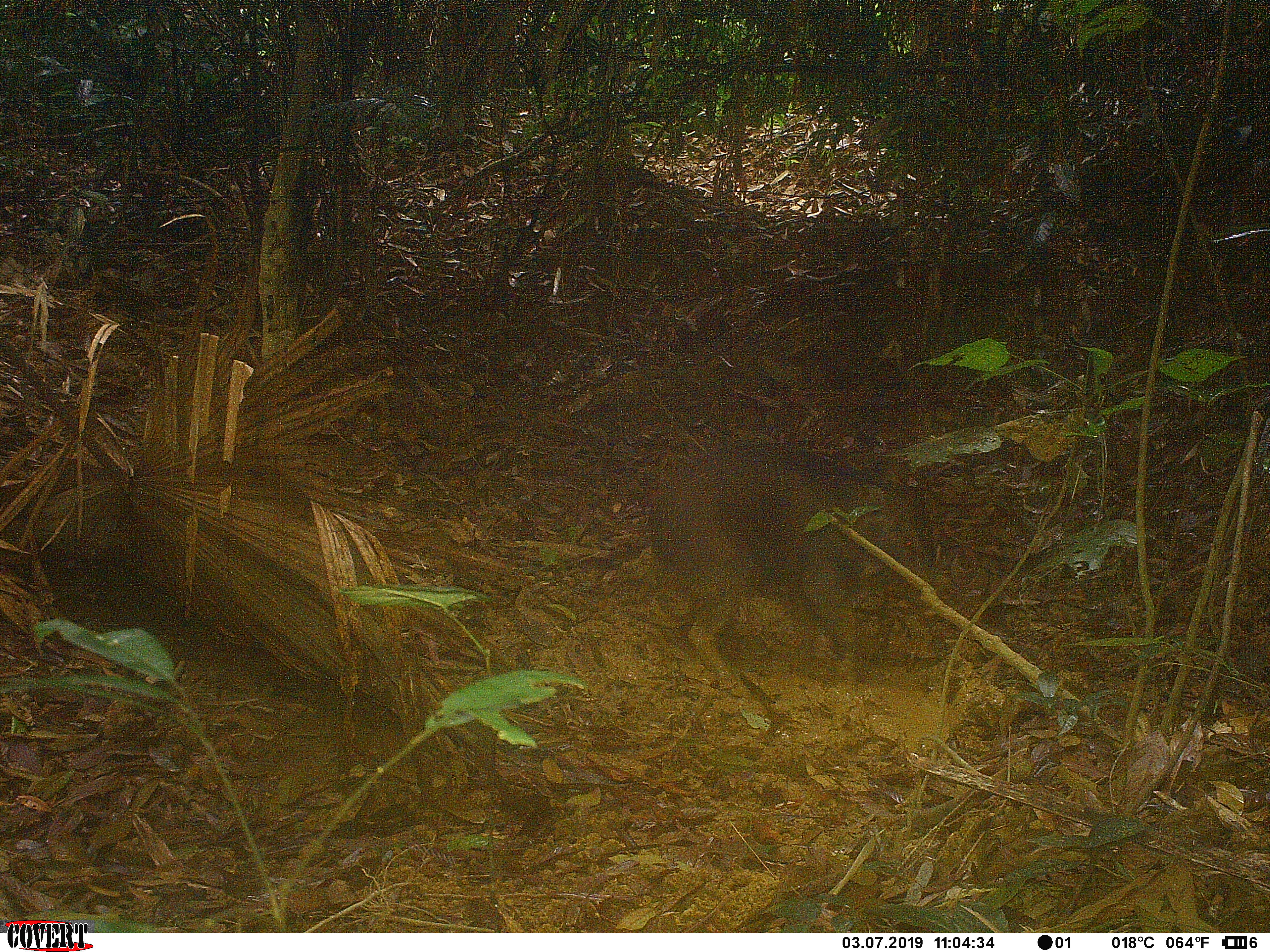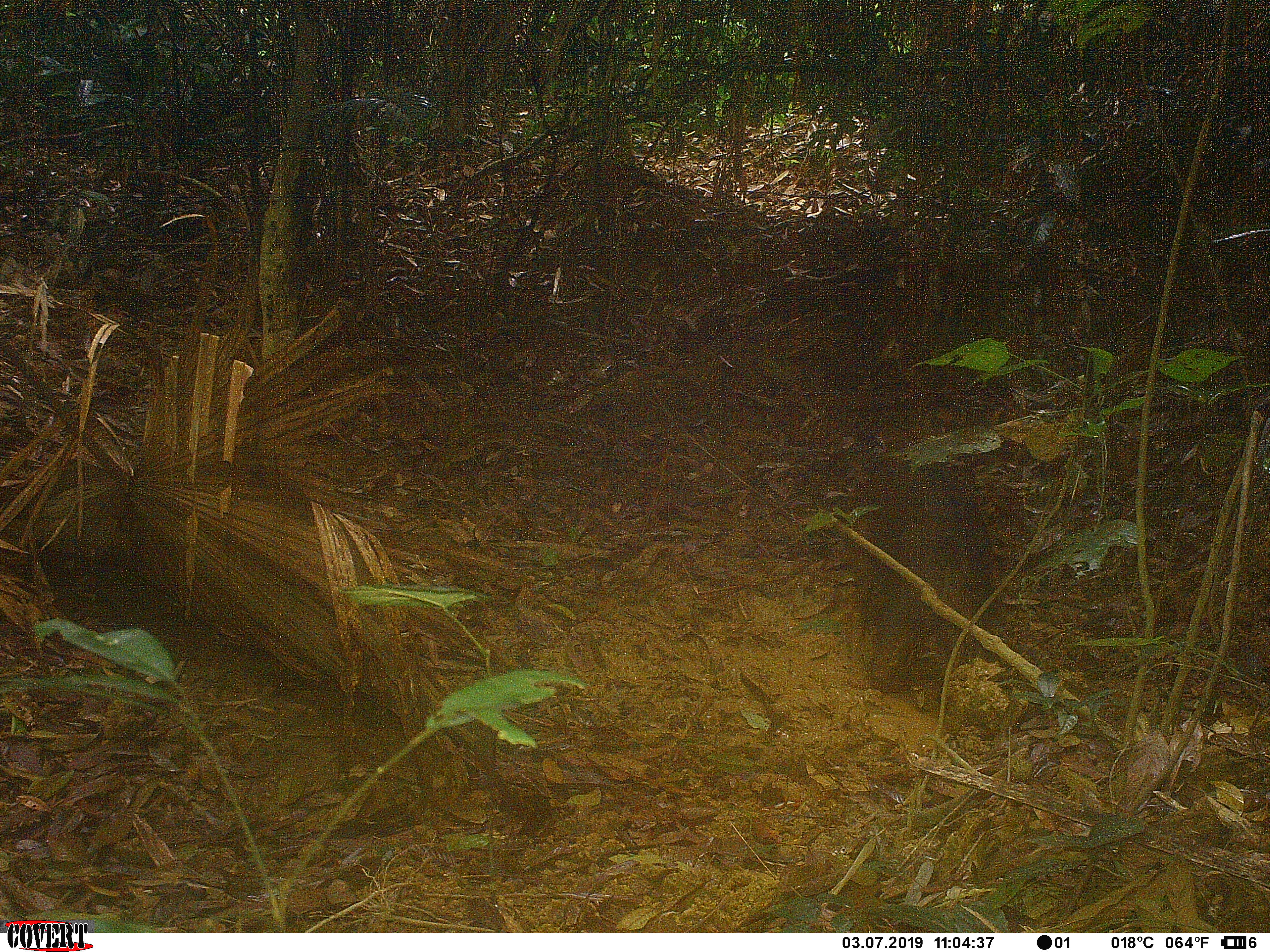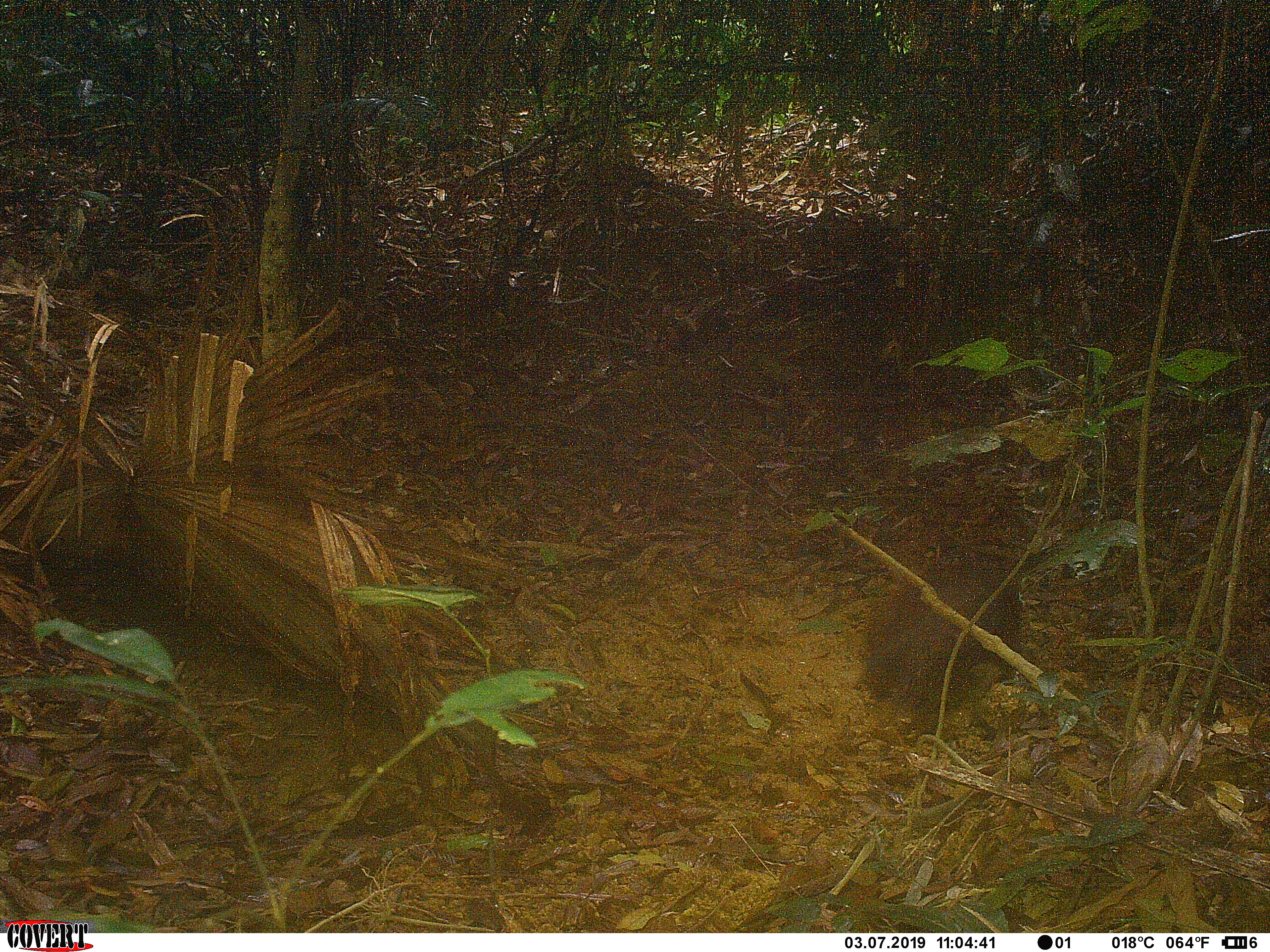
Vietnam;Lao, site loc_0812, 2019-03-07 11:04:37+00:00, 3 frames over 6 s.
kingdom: Animalia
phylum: Chordata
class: Mammalia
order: Artiodactyla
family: Suidae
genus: Sus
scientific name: Sus scrofa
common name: eurasian wild pig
Eurasian wild pig (Sus scrofa). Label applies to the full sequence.